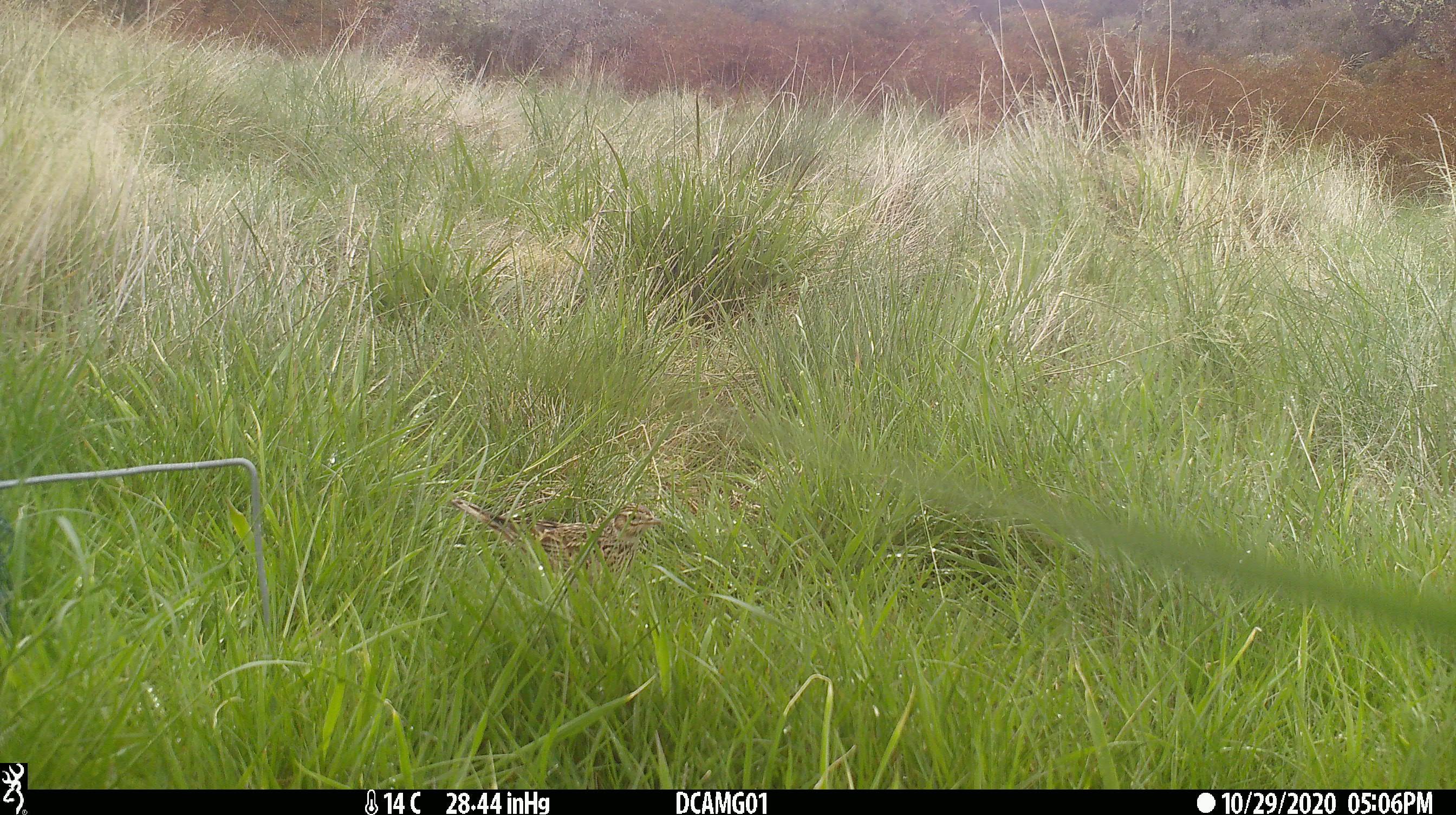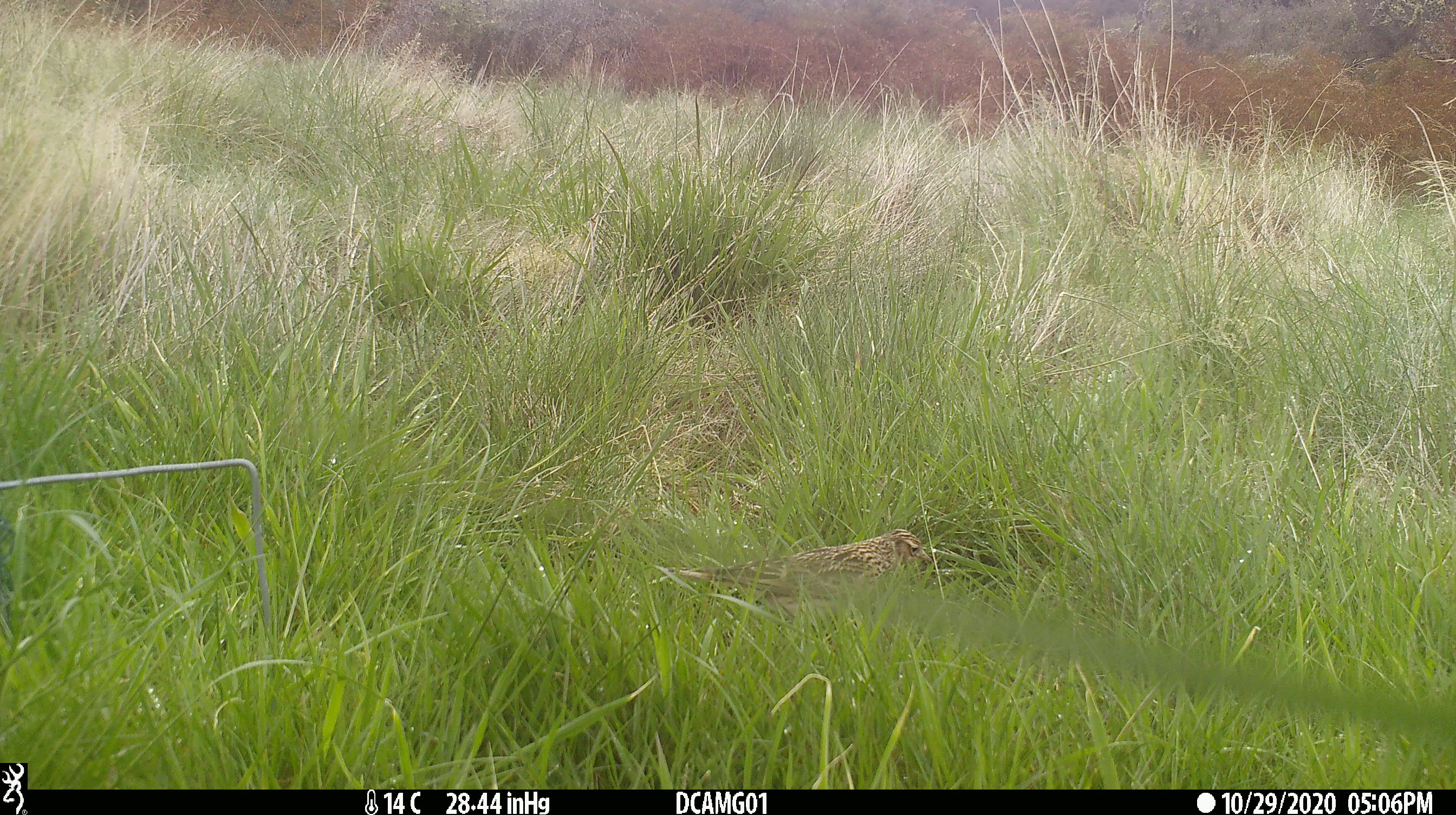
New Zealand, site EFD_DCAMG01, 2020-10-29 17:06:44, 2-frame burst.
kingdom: Animalia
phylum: Chordata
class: Aves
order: Passeriformes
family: Motacillidae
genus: Anthus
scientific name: Anthus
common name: pipit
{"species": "pipit (Anthus)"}